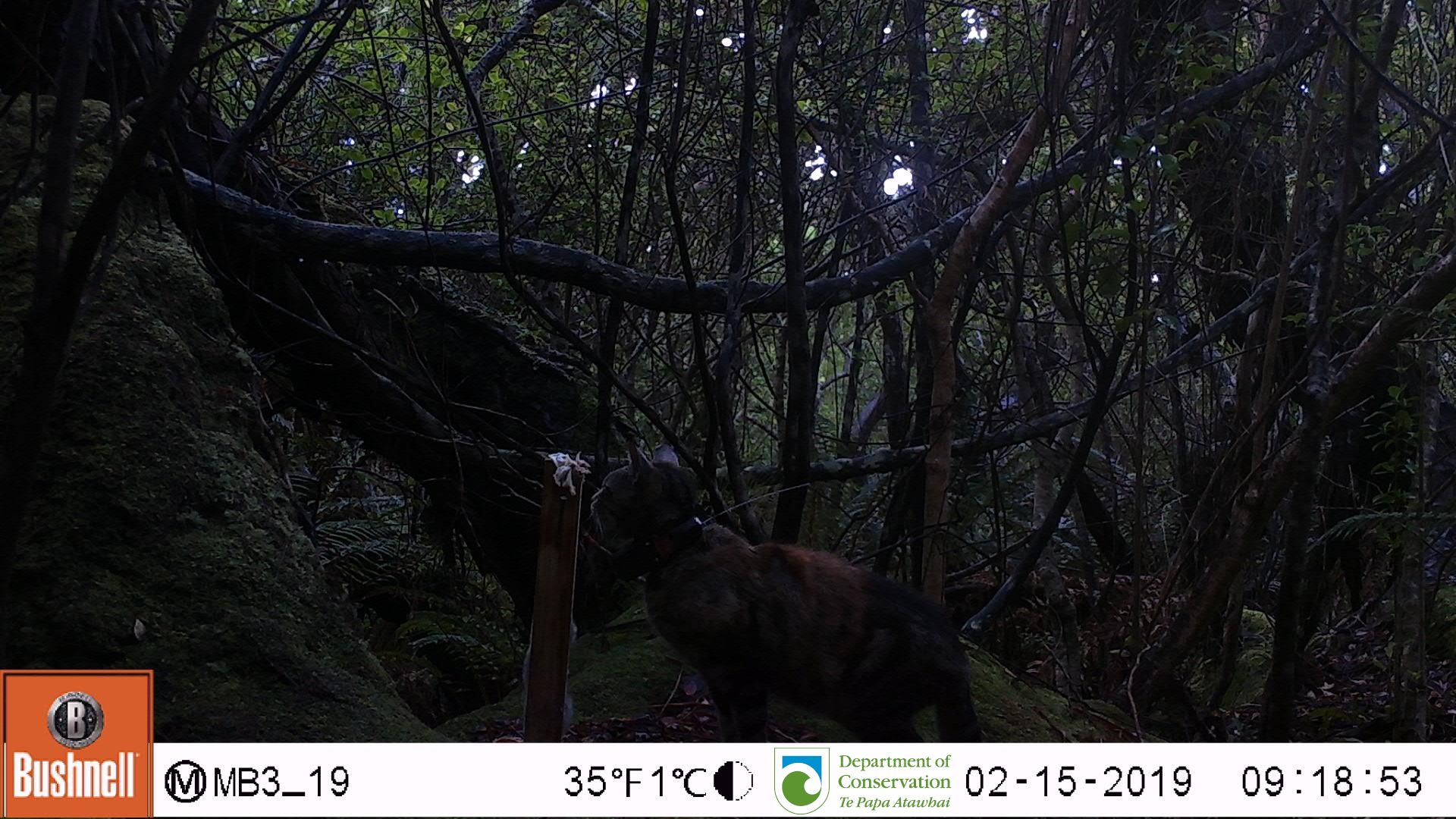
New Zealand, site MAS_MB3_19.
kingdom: Animalia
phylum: Chordata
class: Mammalia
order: Carnivora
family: Felidae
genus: Felis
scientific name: Felis catus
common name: domestic cat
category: cat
Cat (domestic cat) (Felis catus).